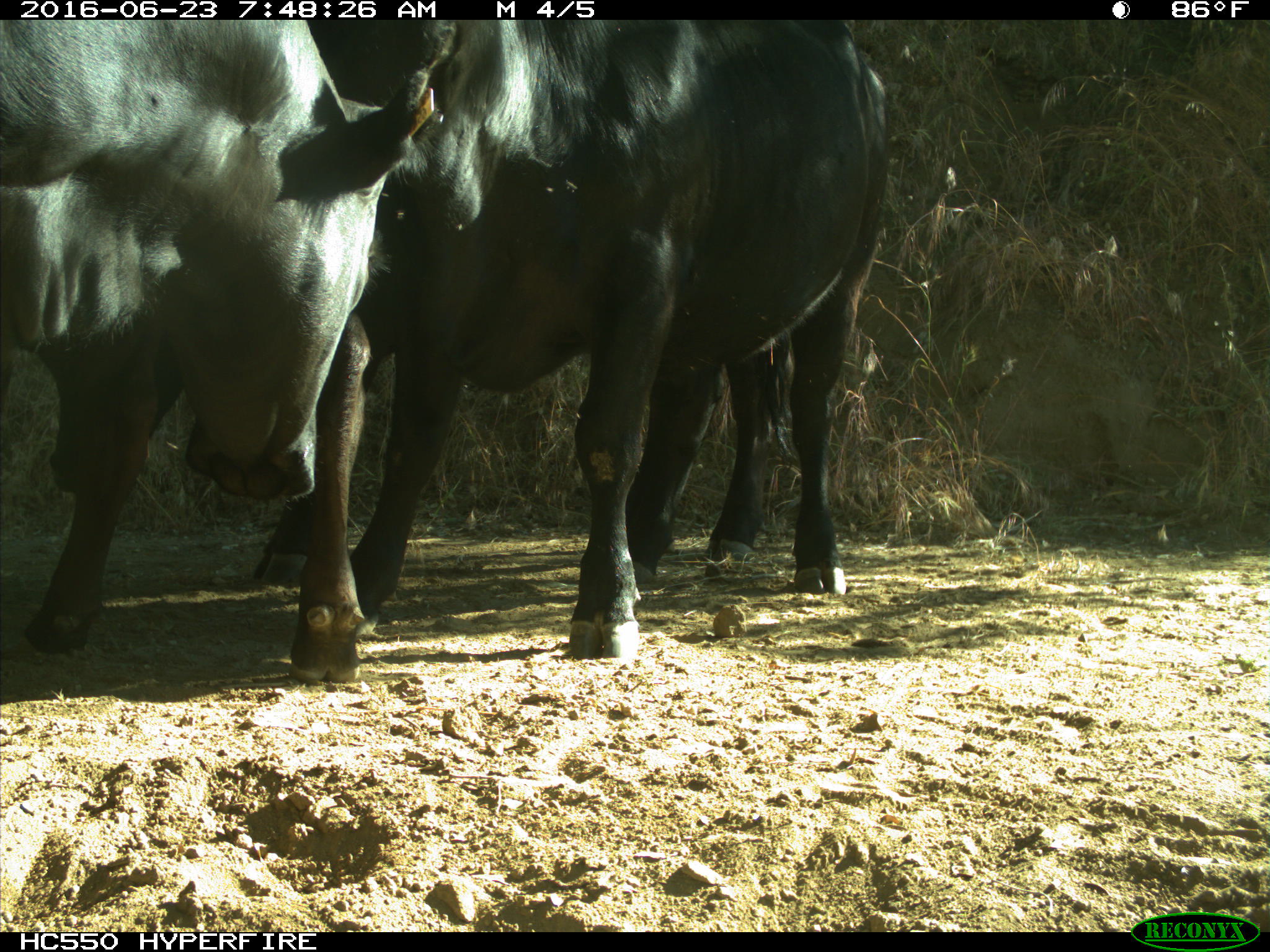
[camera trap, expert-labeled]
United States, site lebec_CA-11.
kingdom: Animalia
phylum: Chordata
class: Mammalia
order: Artiodactyla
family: Bovidae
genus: Bos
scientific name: Bos taurus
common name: domestic cow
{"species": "Bos taurus (domestic cow)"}